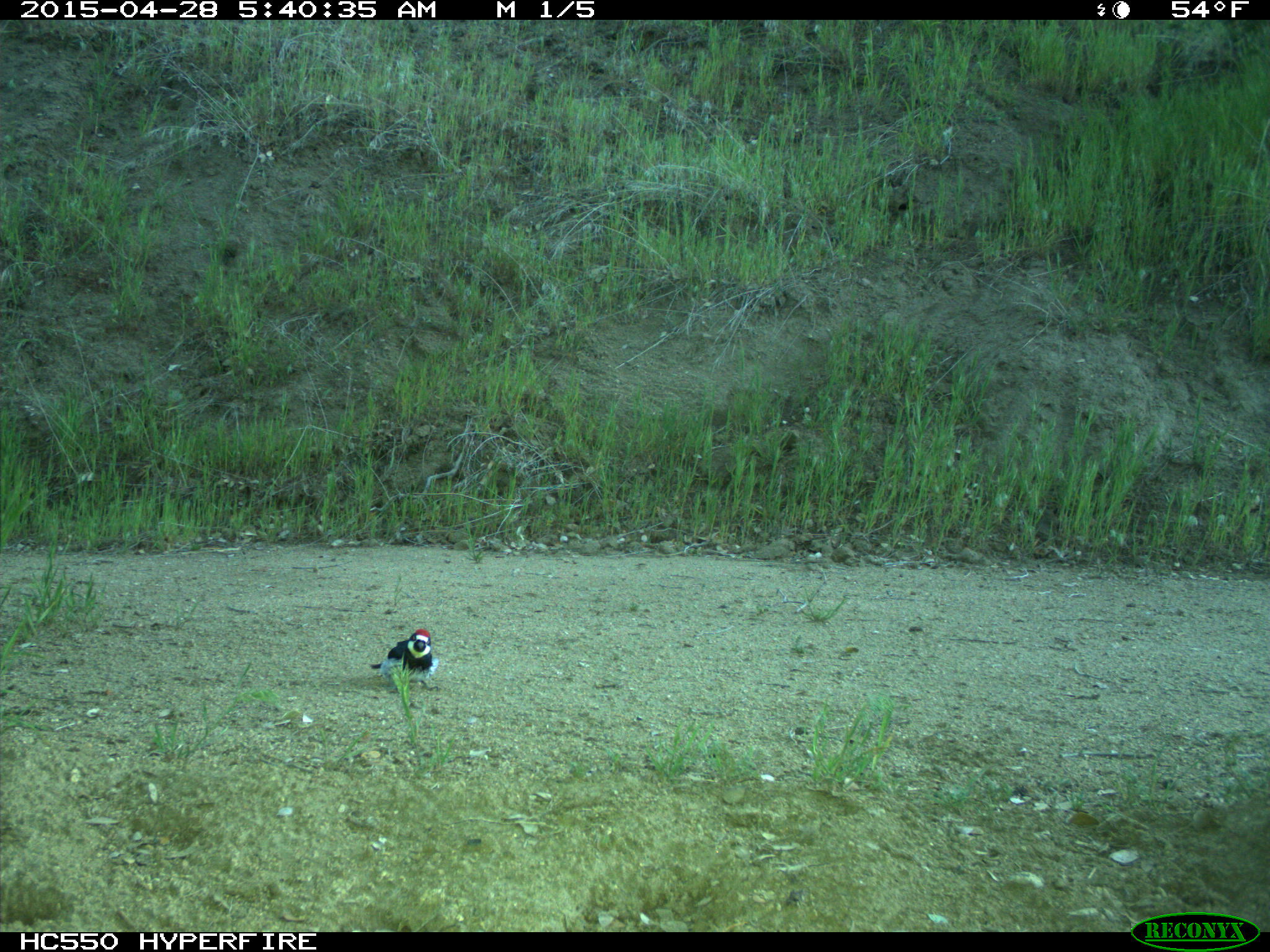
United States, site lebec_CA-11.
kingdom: Animalia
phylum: Chordata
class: Aves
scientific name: Aves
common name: birds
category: unidentified bird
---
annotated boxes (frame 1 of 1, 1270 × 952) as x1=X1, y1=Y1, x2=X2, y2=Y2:
animal: x1=366, y1=626, x2=442, y2=694